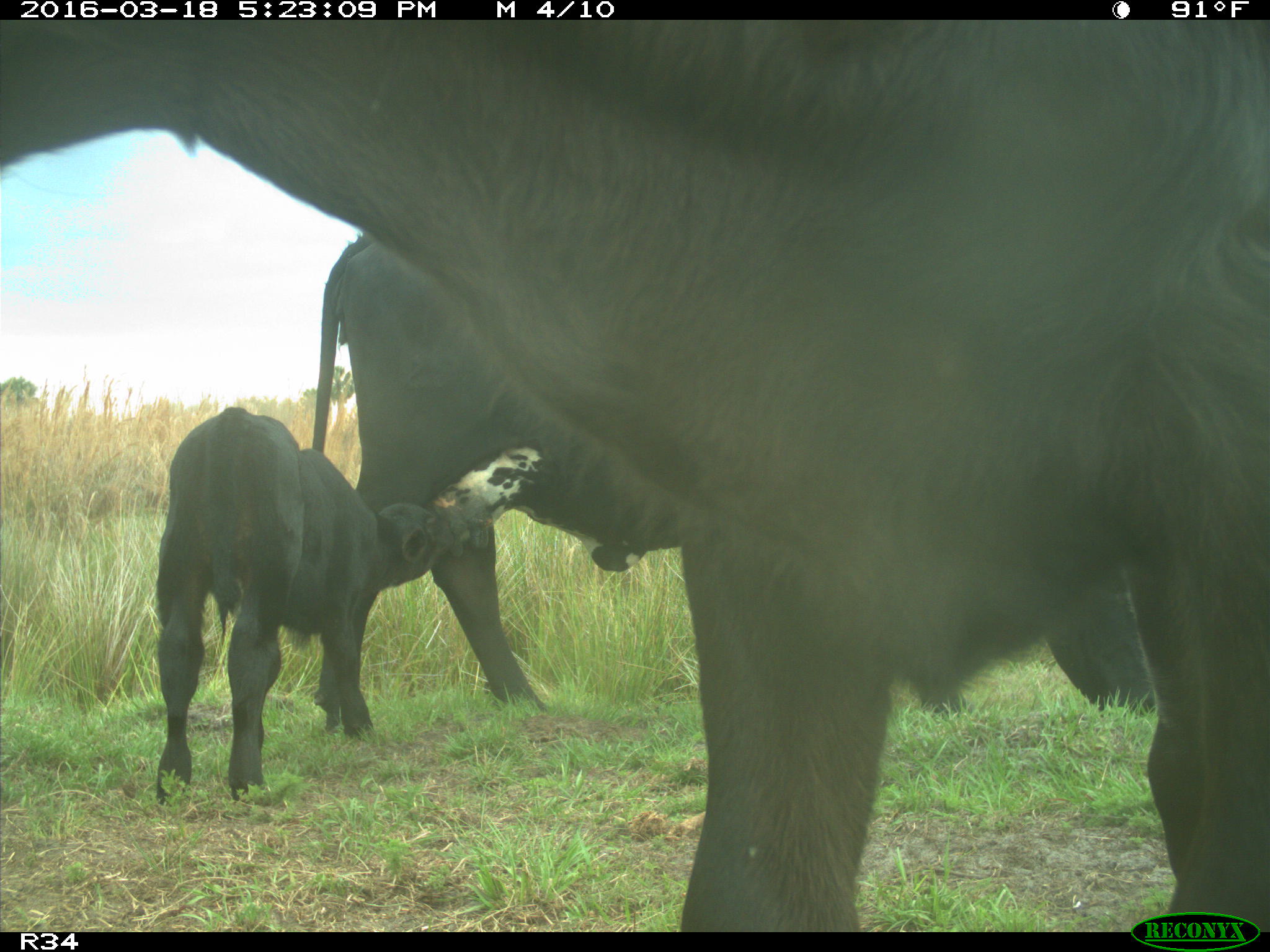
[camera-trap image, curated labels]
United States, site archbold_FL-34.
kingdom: Animalia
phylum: Chordata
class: Mammalia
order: Artiodactyla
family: Bovidae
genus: Bos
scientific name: Bos taurus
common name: domestic cow